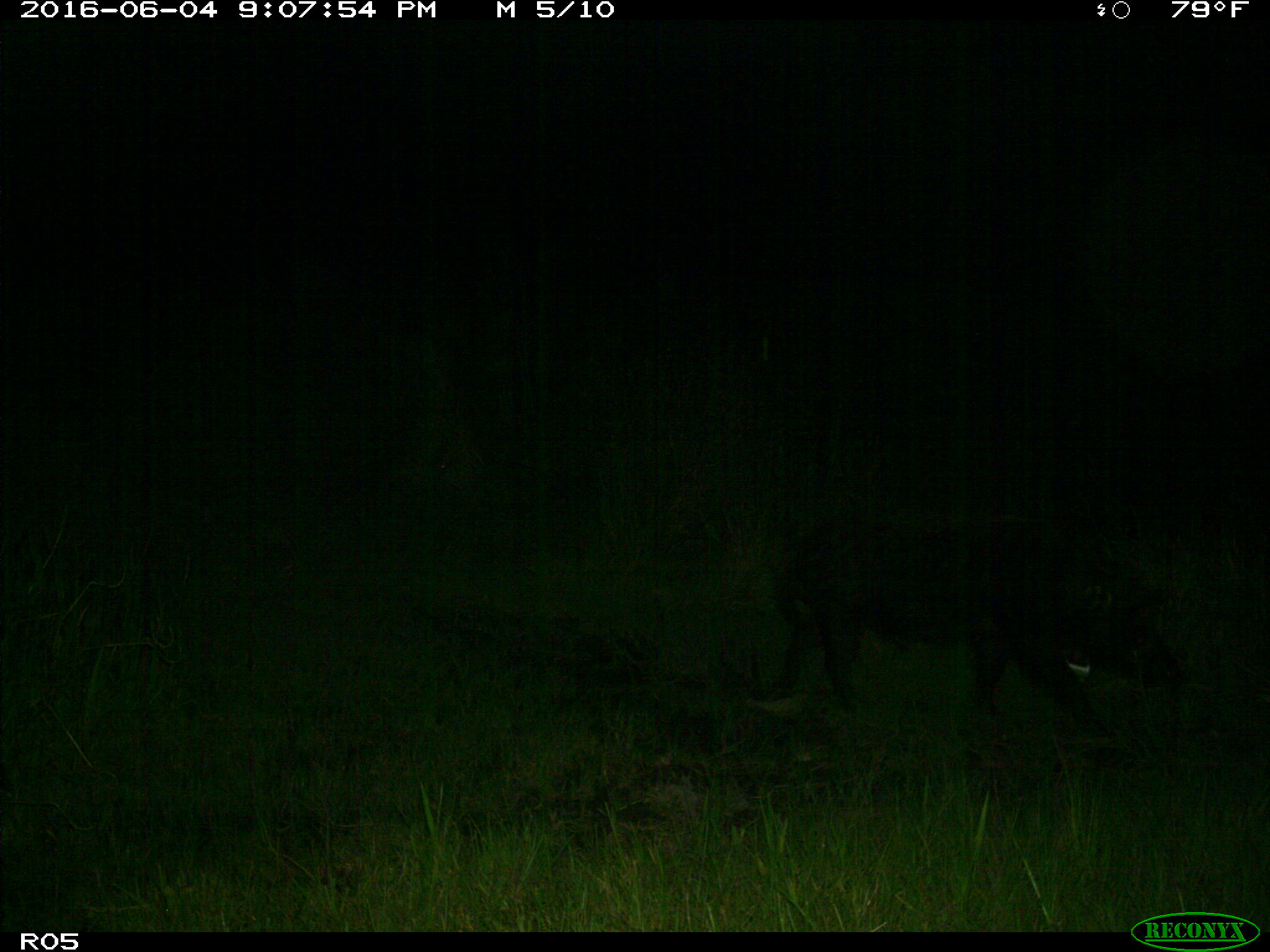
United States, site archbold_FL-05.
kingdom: Animalia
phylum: Chordata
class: Mammalia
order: Artiodactyla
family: Suidae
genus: Sus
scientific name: Sus scrofa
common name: wild boar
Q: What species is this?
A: Sus scrofa (wild boar).